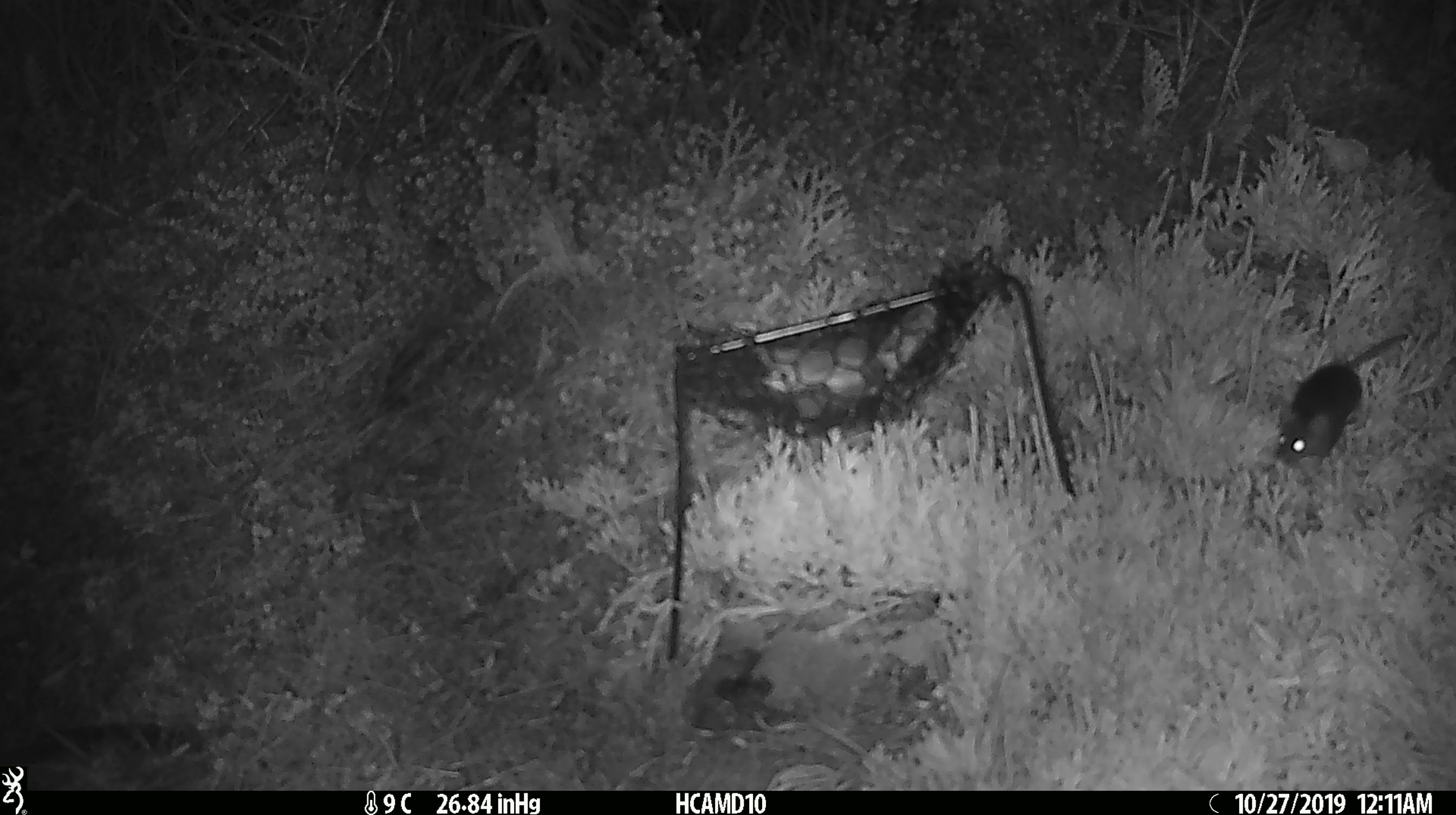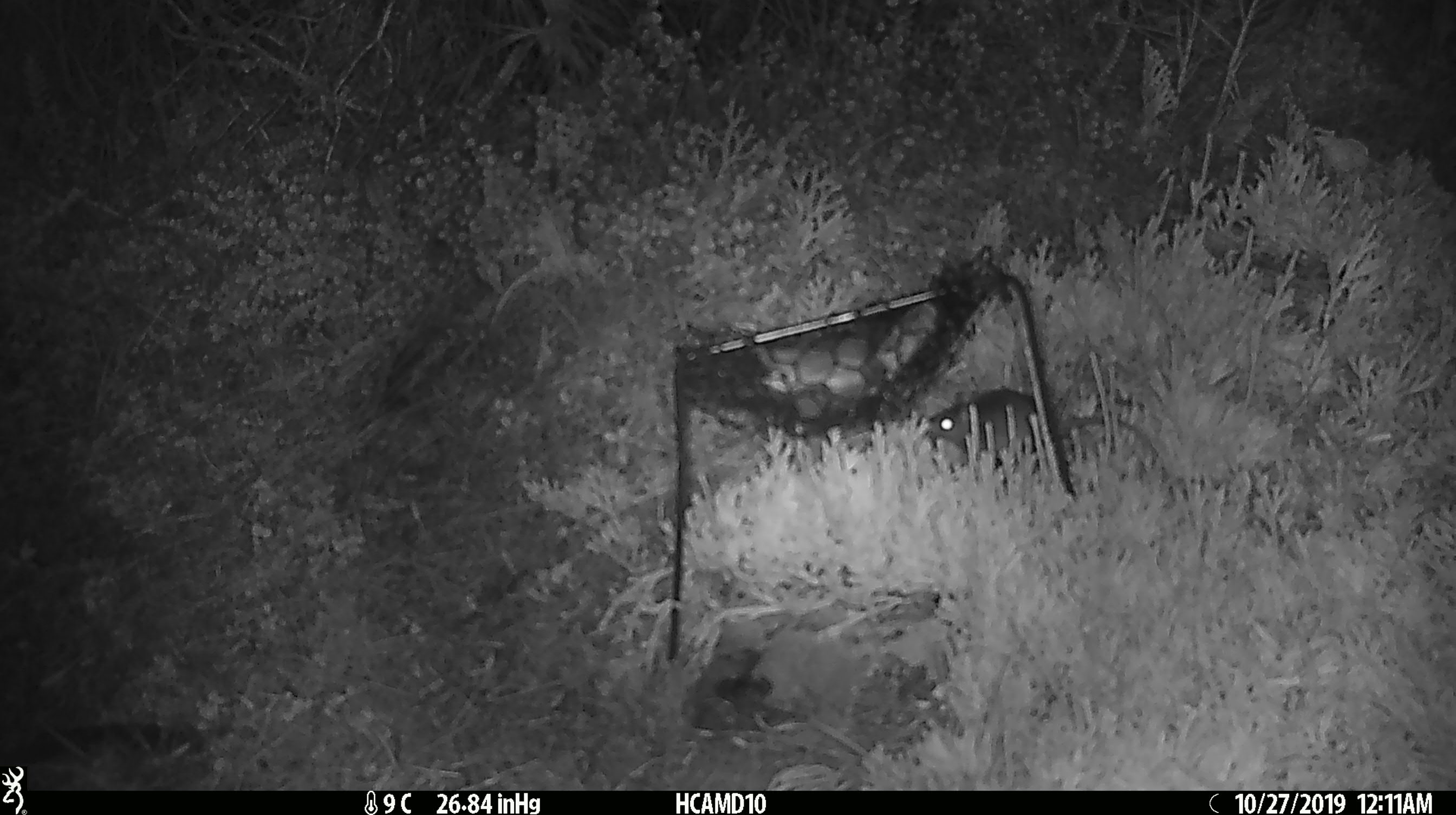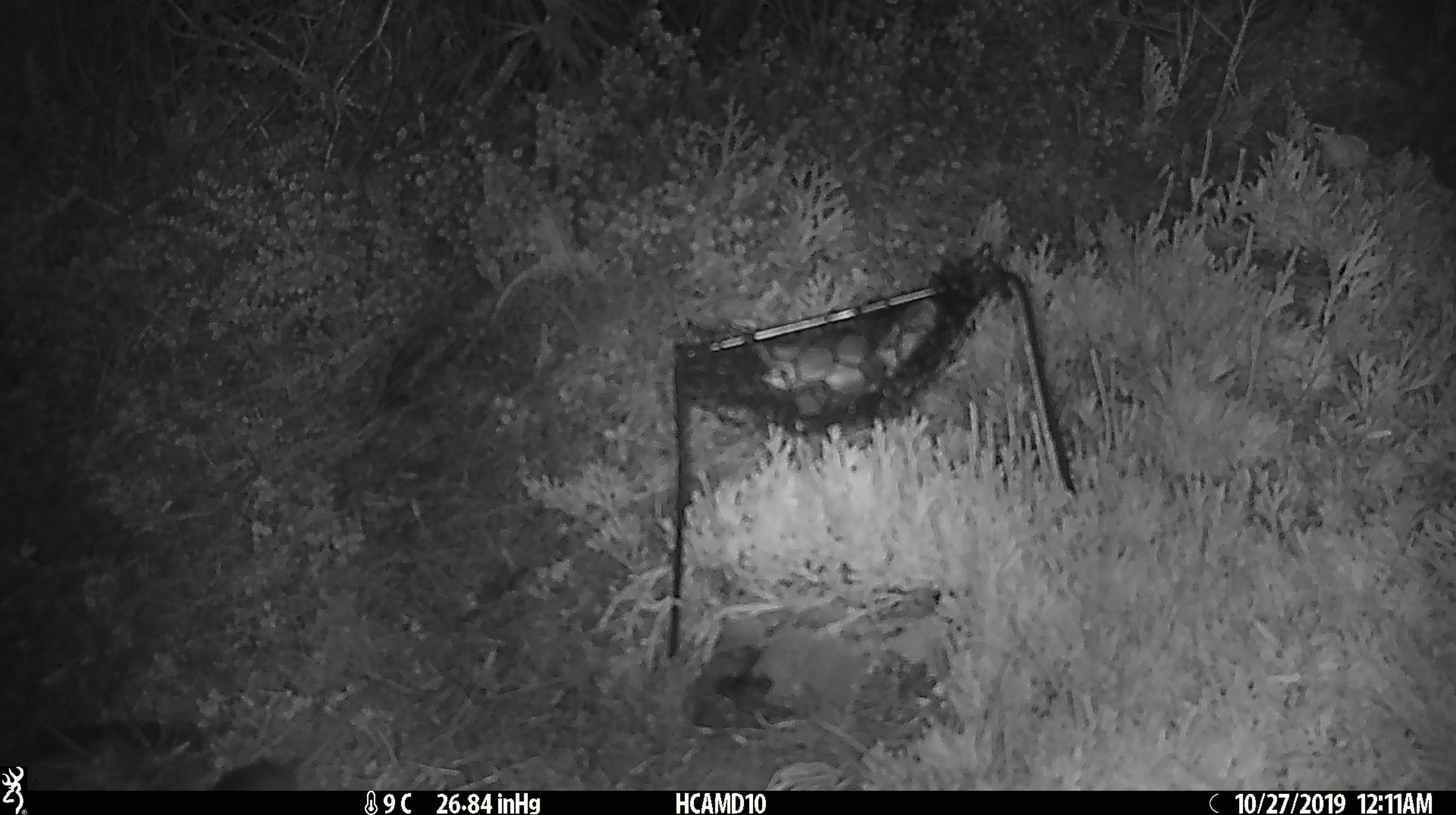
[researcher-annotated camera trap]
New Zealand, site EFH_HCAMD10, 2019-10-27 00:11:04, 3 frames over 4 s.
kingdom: Animalia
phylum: Chordata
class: Mammalia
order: Rodentia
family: Muridae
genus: Mus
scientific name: Mus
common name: mouse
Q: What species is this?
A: Mouse (Mus).